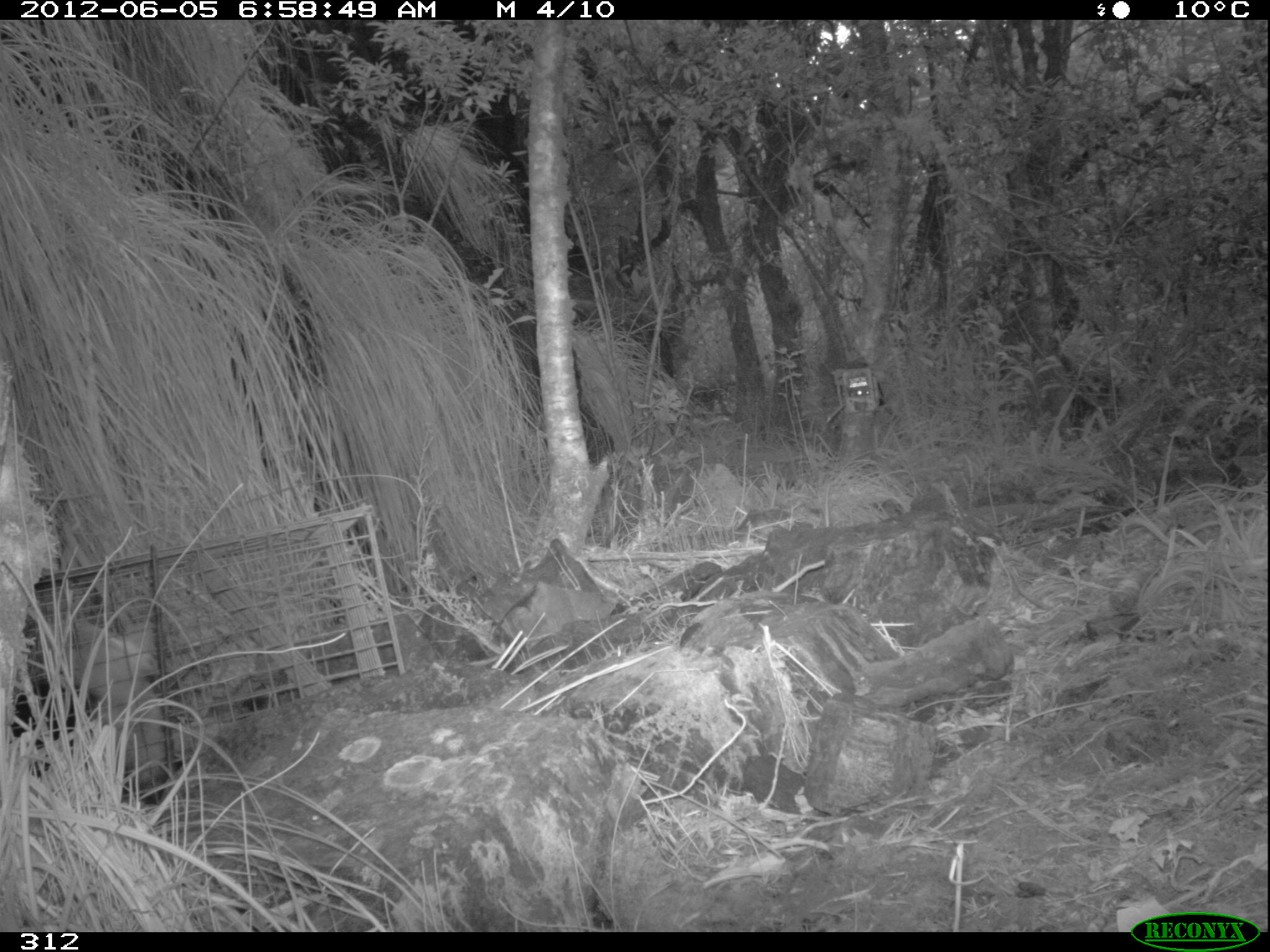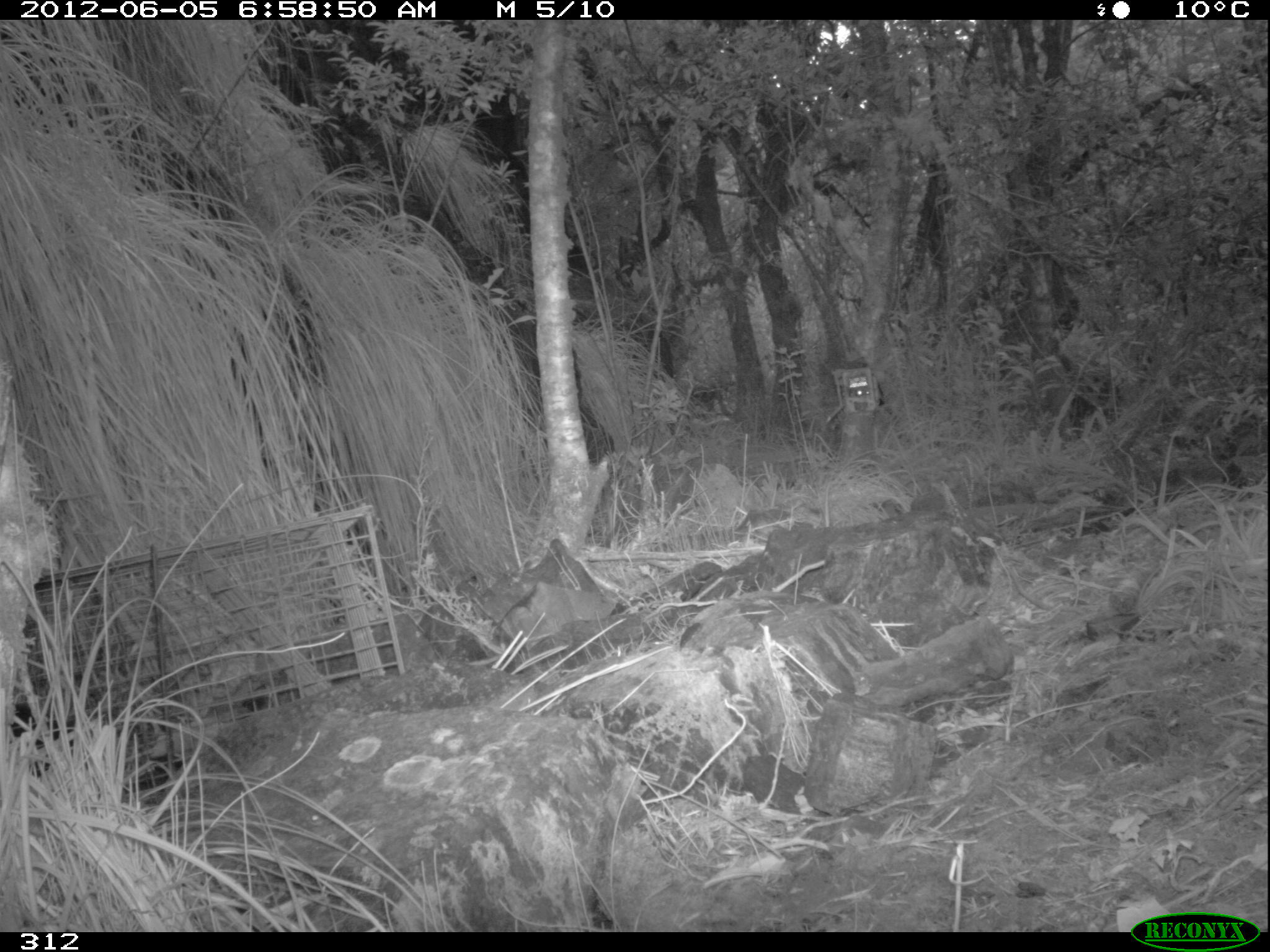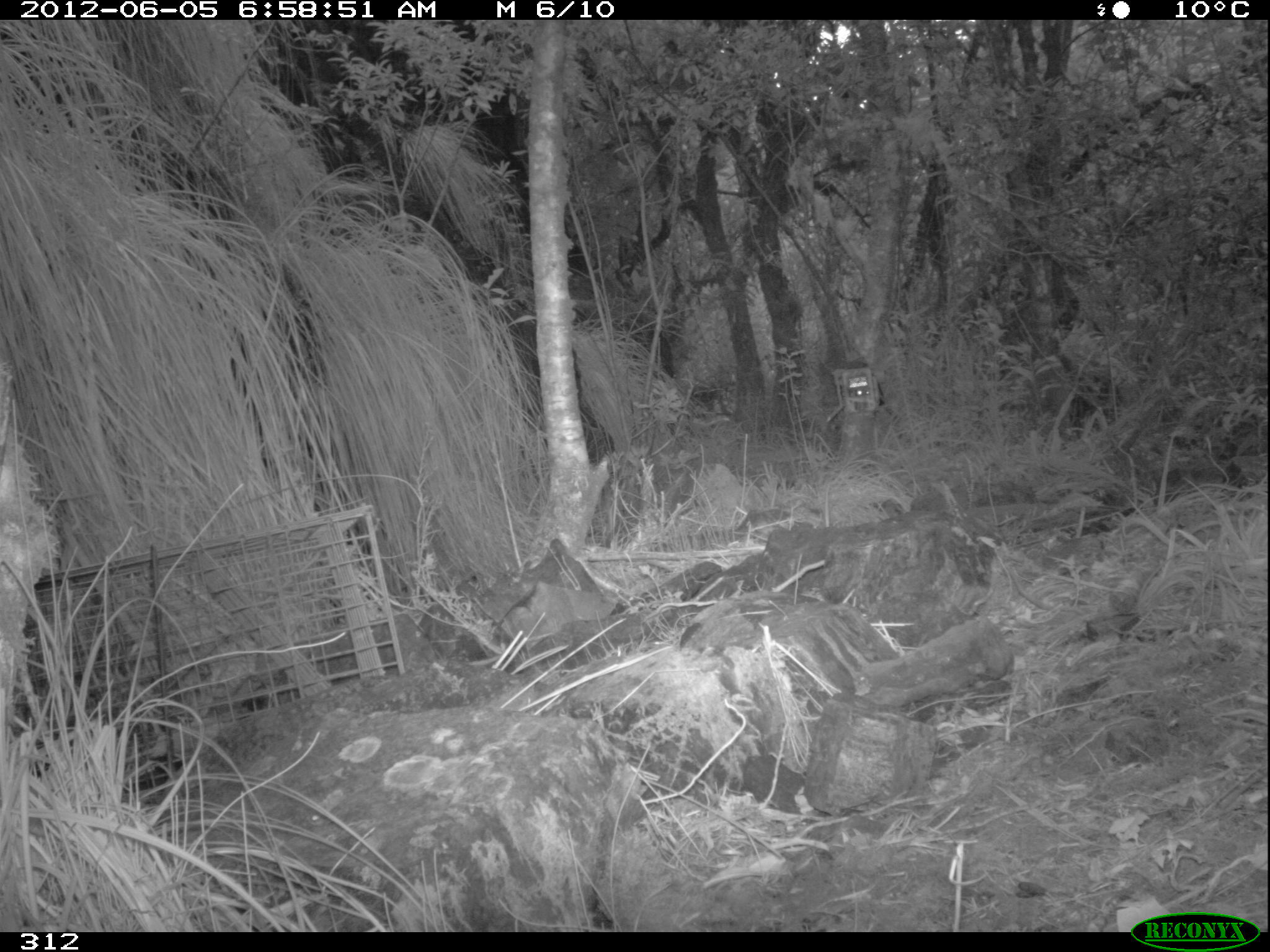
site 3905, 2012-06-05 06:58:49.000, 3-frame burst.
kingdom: Animalia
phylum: Chordata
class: Mammalia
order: Didelphimorphia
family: Didelphidae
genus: Didelphis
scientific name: Didelphis pernigra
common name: andean white-eared opossum